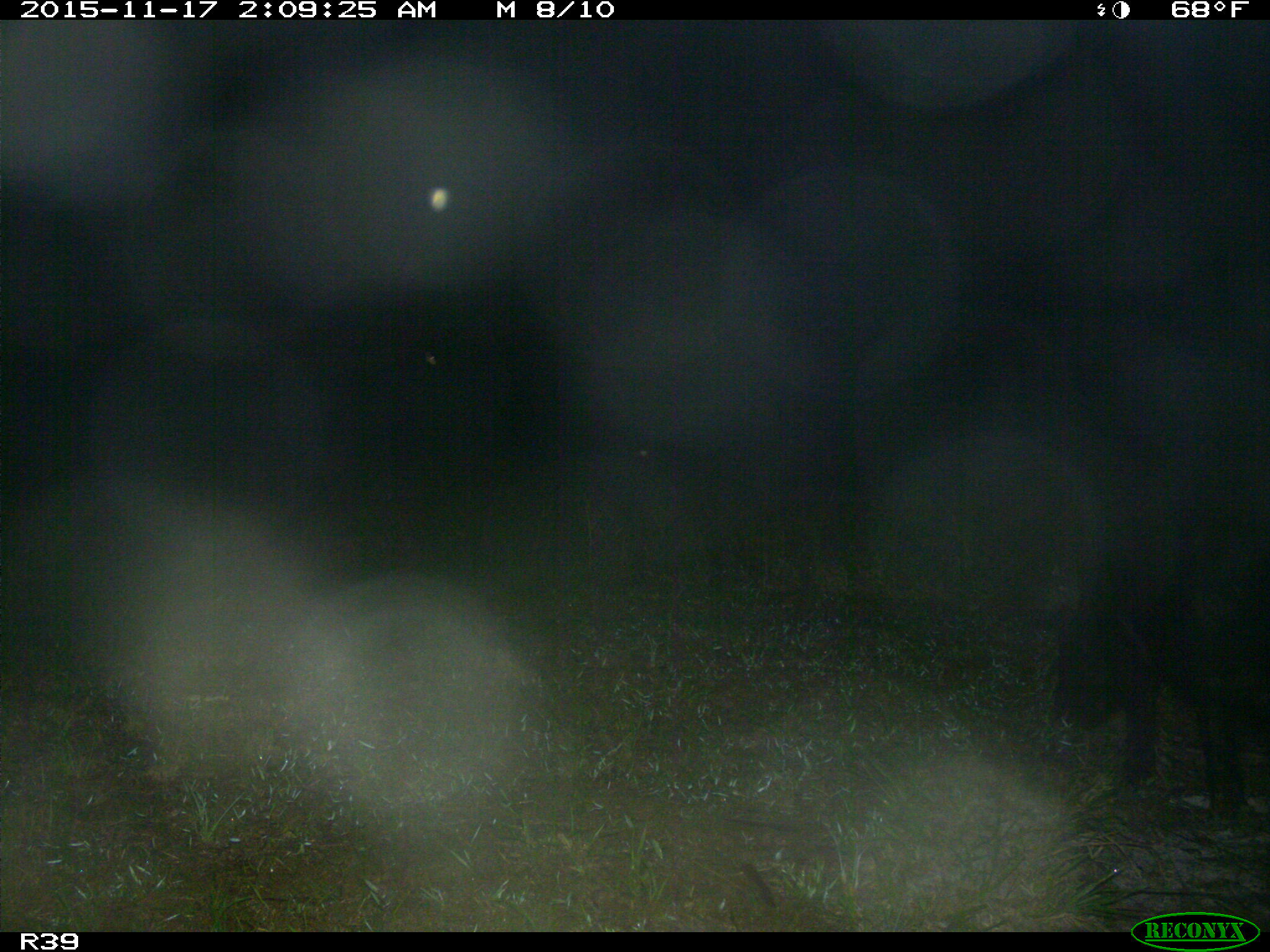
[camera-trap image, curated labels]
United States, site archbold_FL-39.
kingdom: Animalia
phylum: Chordata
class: Mammalia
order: Artiodactyla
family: Suidae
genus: Sus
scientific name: Sus scrofa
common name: wild boar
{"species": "Sus scrofa (wild boar)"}